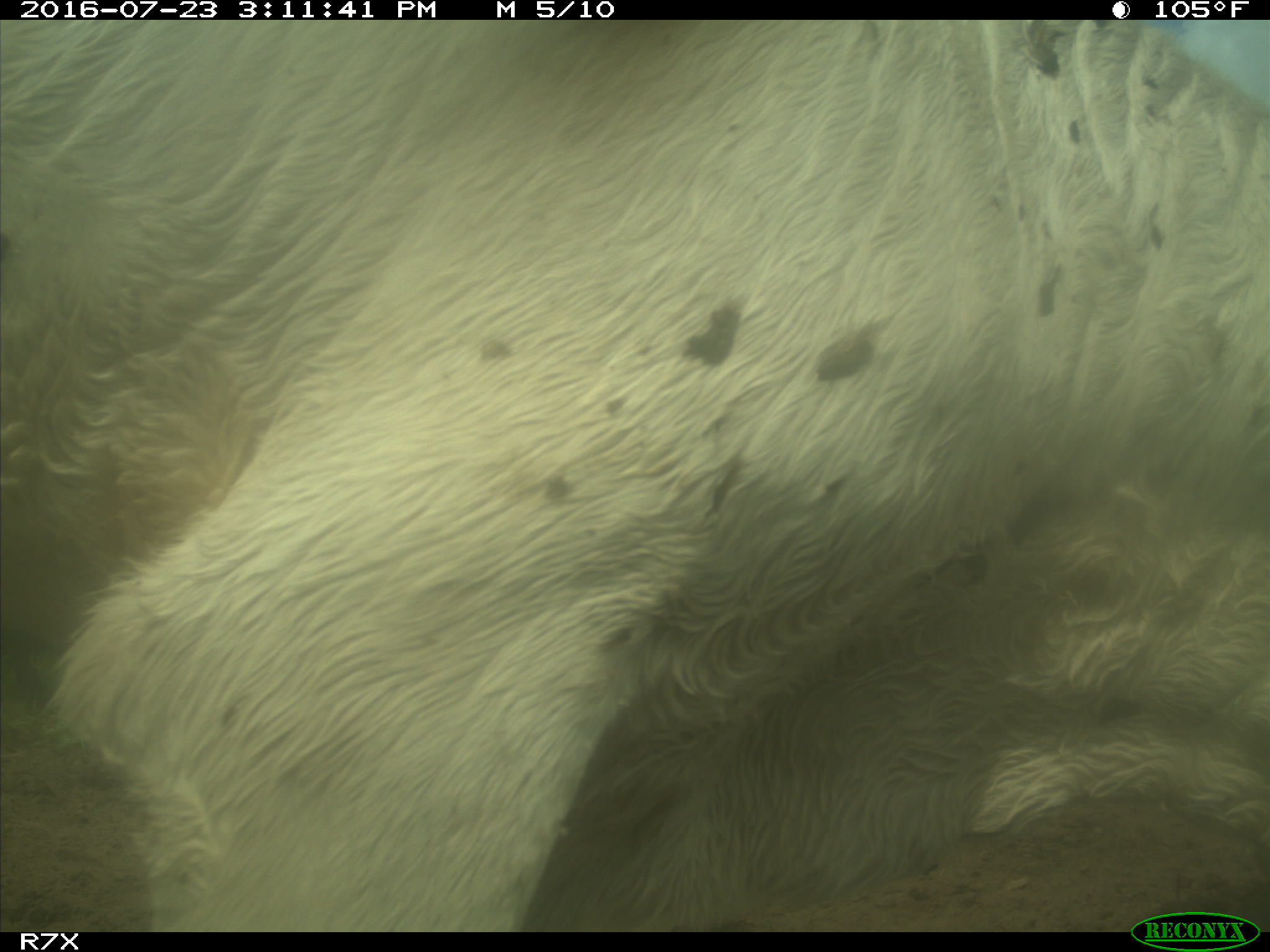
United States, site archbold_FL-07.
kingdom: Animalia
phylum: Chordata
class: Mammalia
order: Artiodactyla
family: Bovidae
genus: Bos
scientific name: Bos taurus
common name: domestic cow